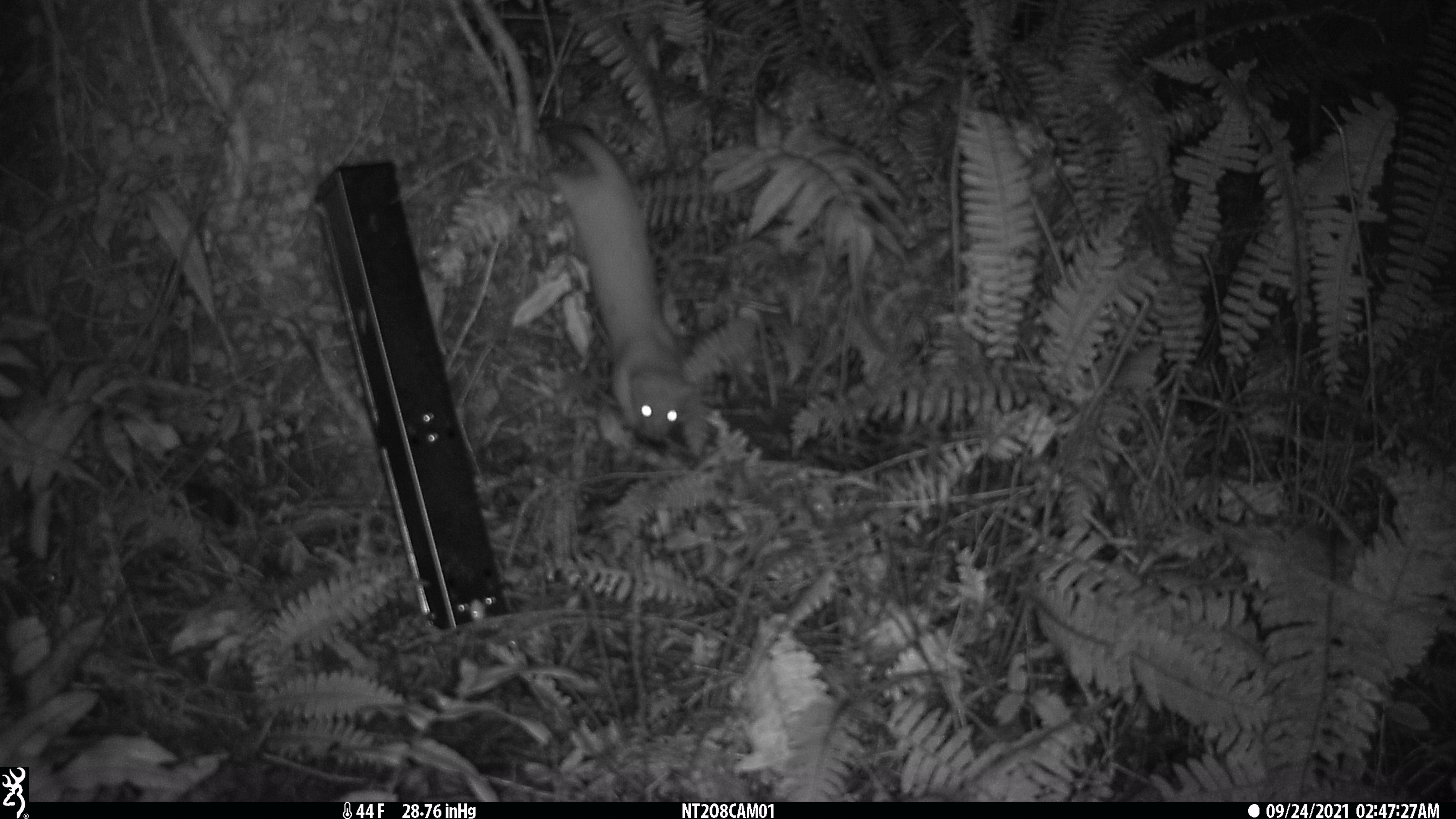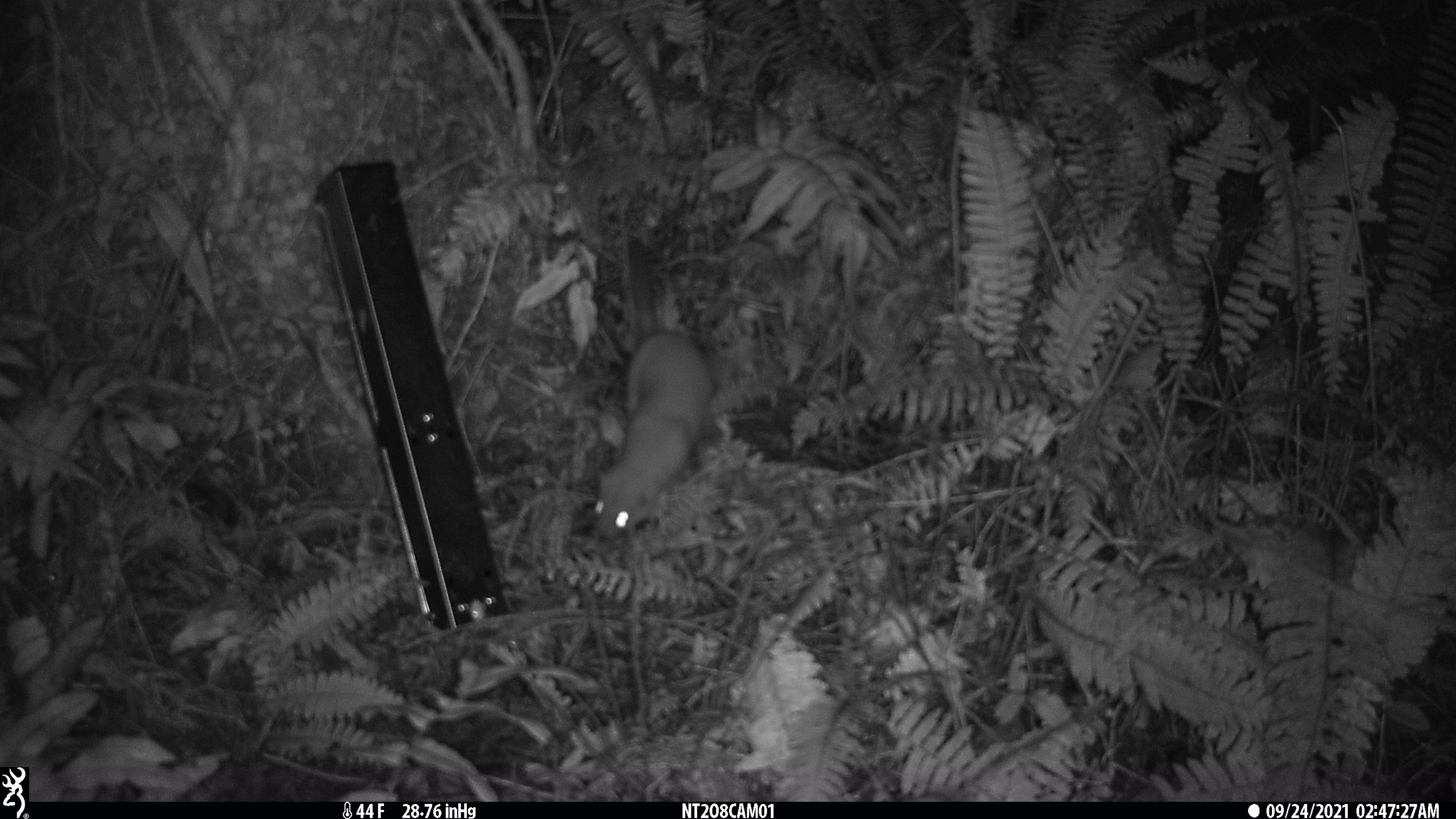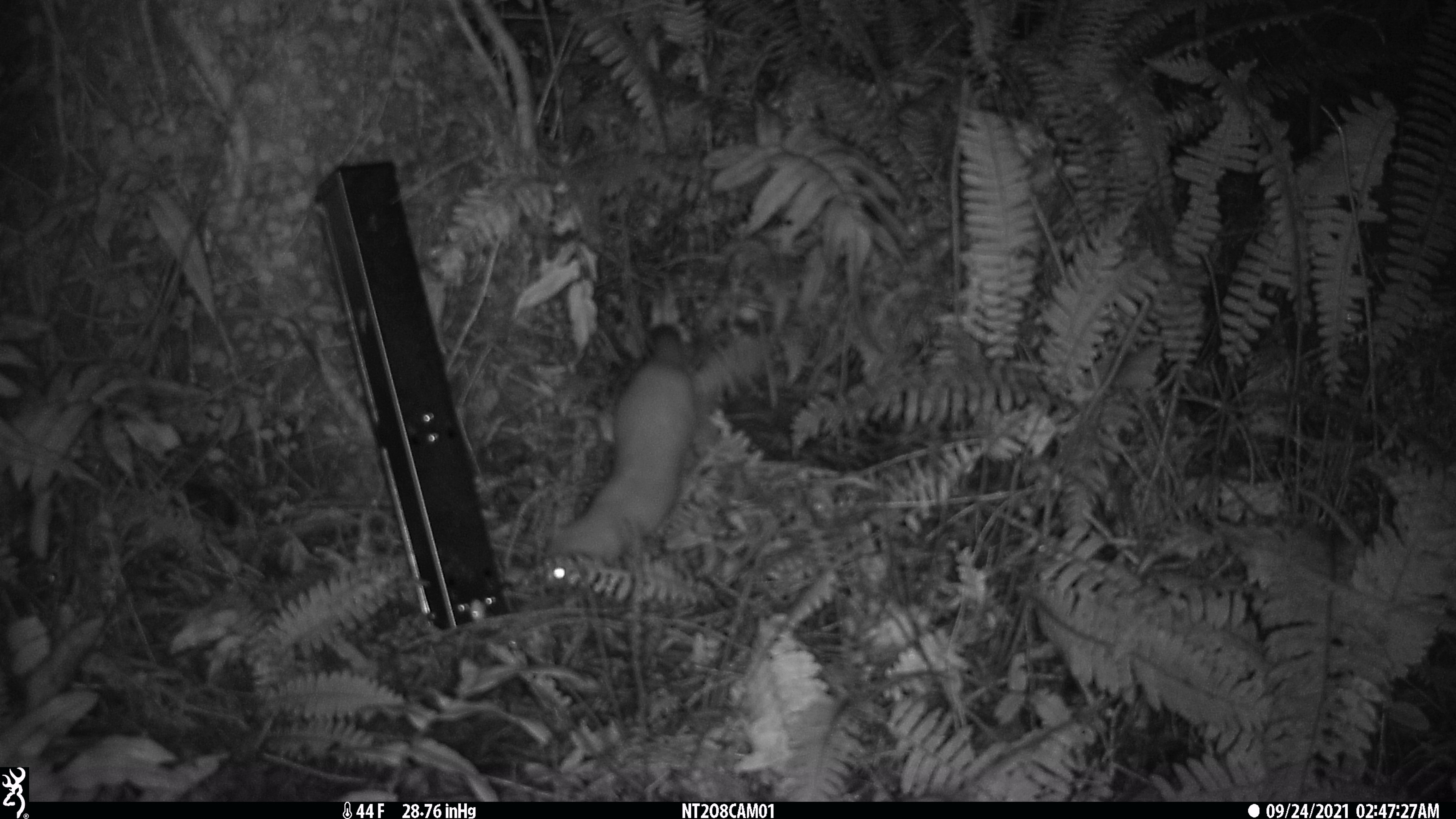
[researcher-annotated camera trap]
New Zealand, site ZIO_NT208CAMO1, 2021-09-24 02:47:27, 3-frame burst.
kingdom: Animalia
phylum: Chordata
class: Mammalia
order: Carnivora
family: Mustelidae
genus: Mustela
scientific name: Mustela erminea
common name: stoat